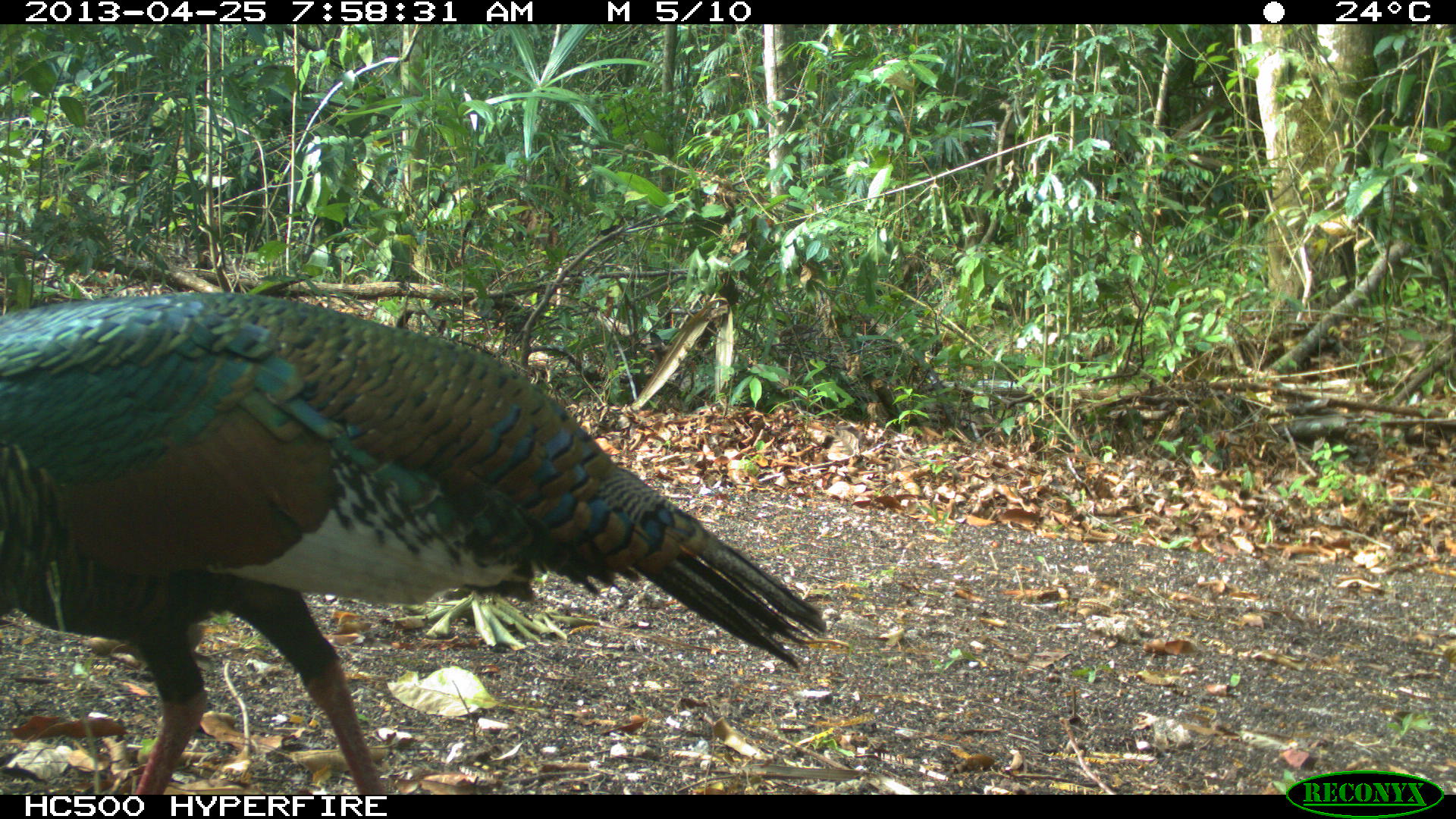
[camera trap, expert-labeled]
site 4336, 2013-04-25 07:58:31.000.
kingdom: Animalia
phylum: Chordata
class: Aves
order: Galliformes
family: Phasianidae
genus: Meleagris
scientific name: Meleagris ocellata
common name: ocellated turkey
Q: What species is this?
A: Meleagris ocellata (ocellated turkey).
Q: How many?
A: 1.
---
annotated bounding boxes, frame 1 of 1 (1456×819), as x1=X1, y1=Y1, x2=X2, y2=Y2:
meleagris ocellata: x1=1, y1=293, x2=827, y2=794